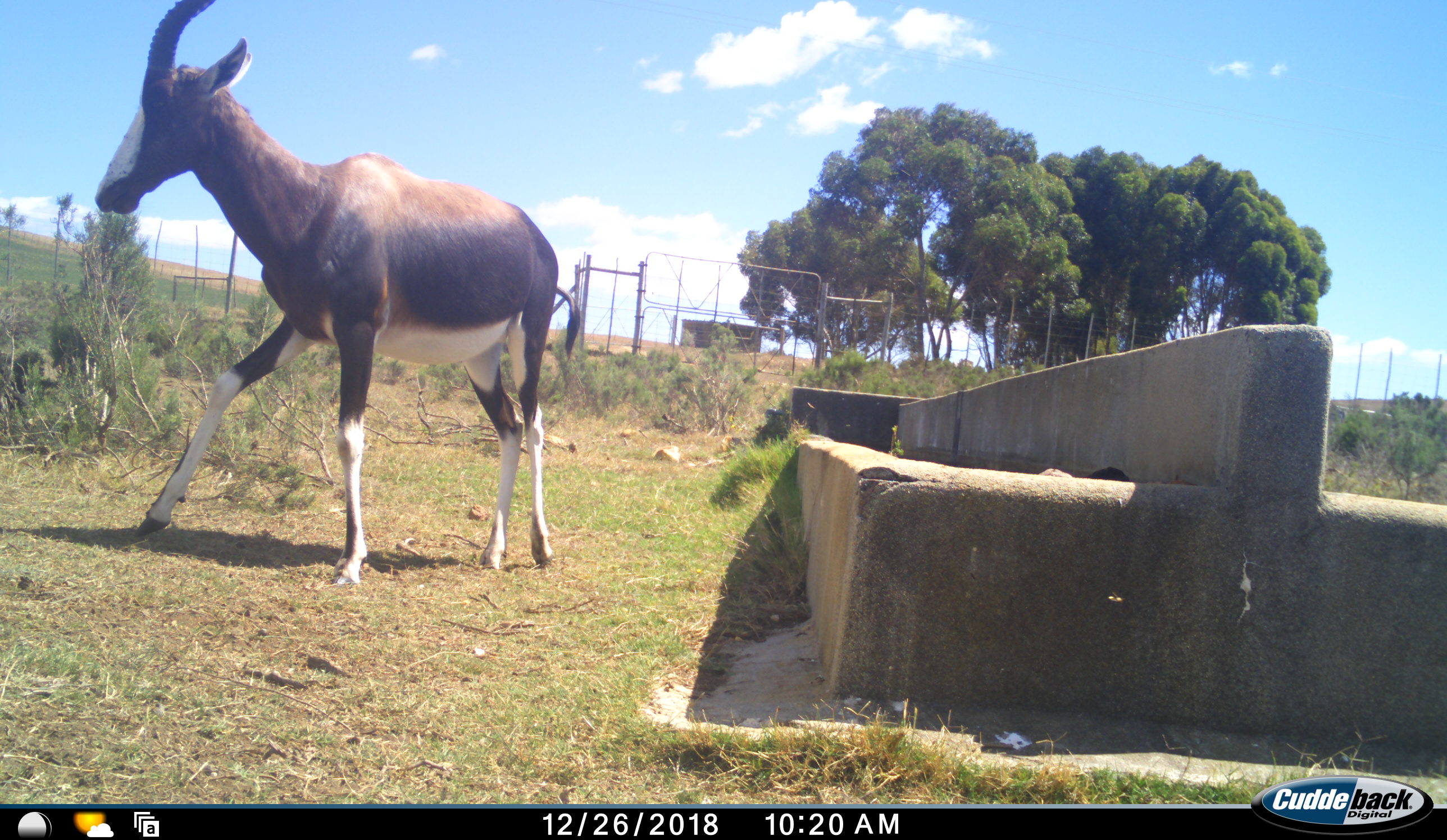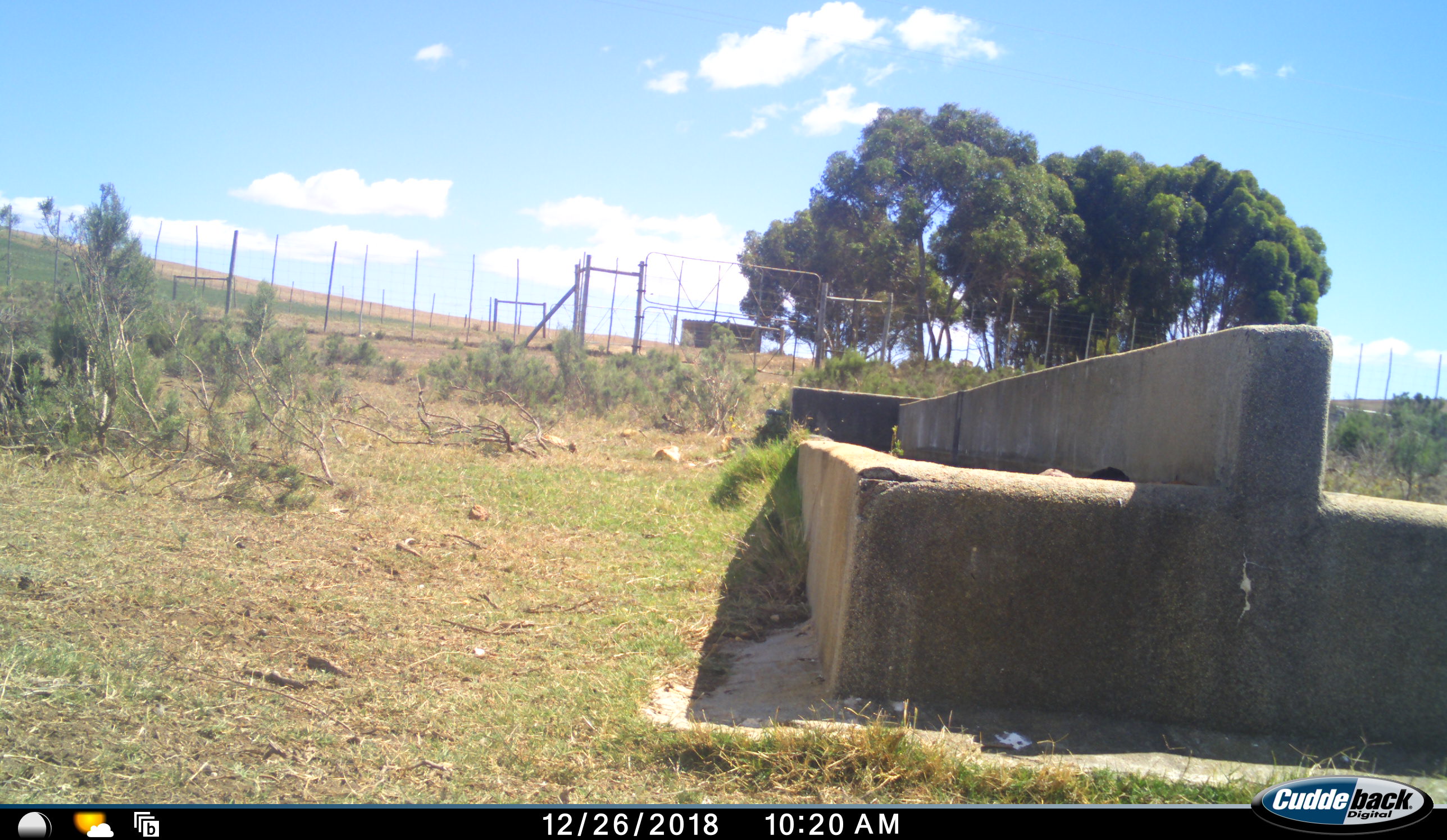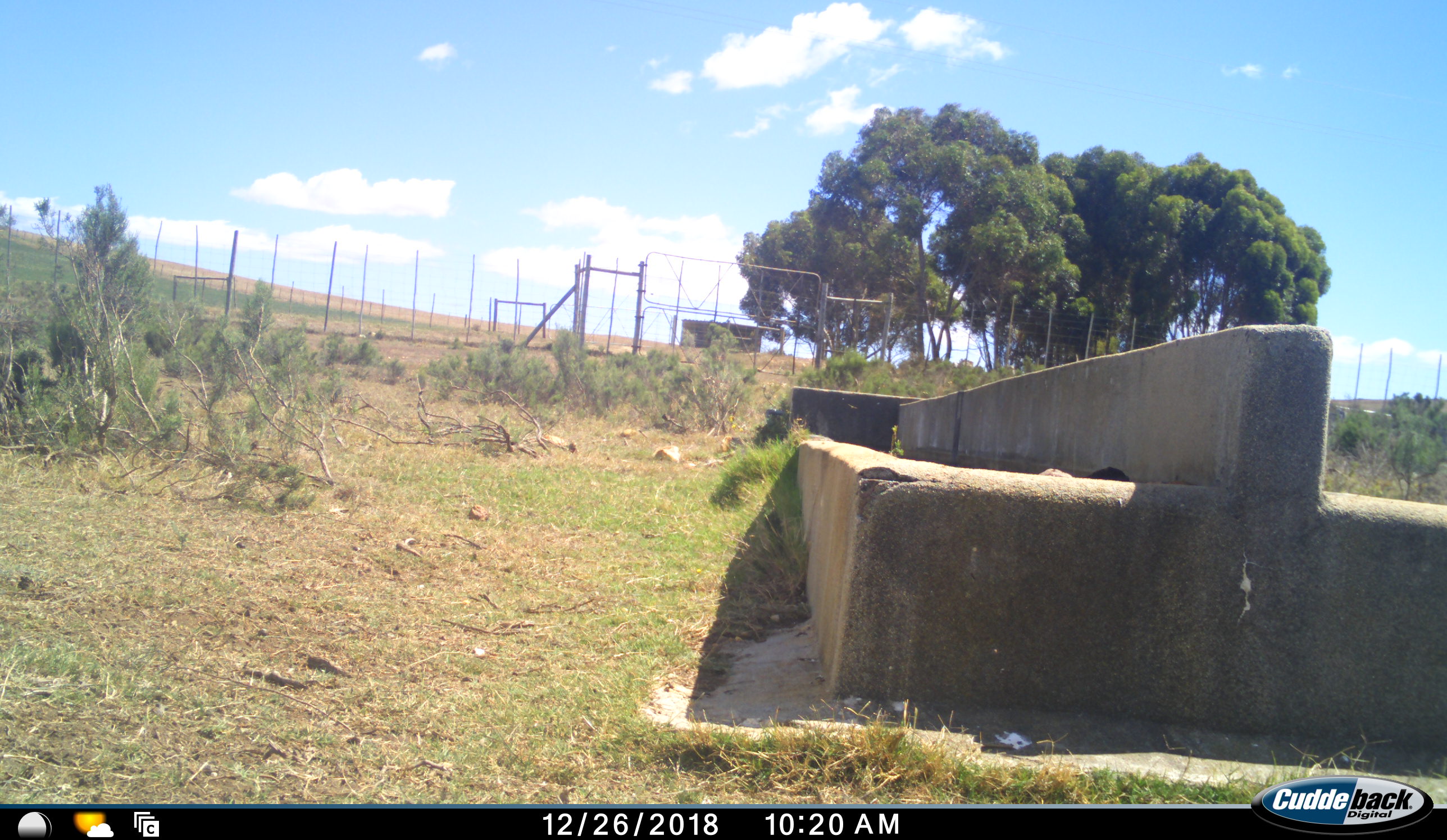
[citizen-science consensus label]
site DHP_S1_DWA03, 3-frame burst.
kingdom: Animalia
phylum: Chordata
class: Mammalia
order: Artiodactyla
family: Bovidae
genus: Damaliscus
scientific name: Damaliscus pygargus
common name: bontebok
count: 1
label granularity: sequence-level